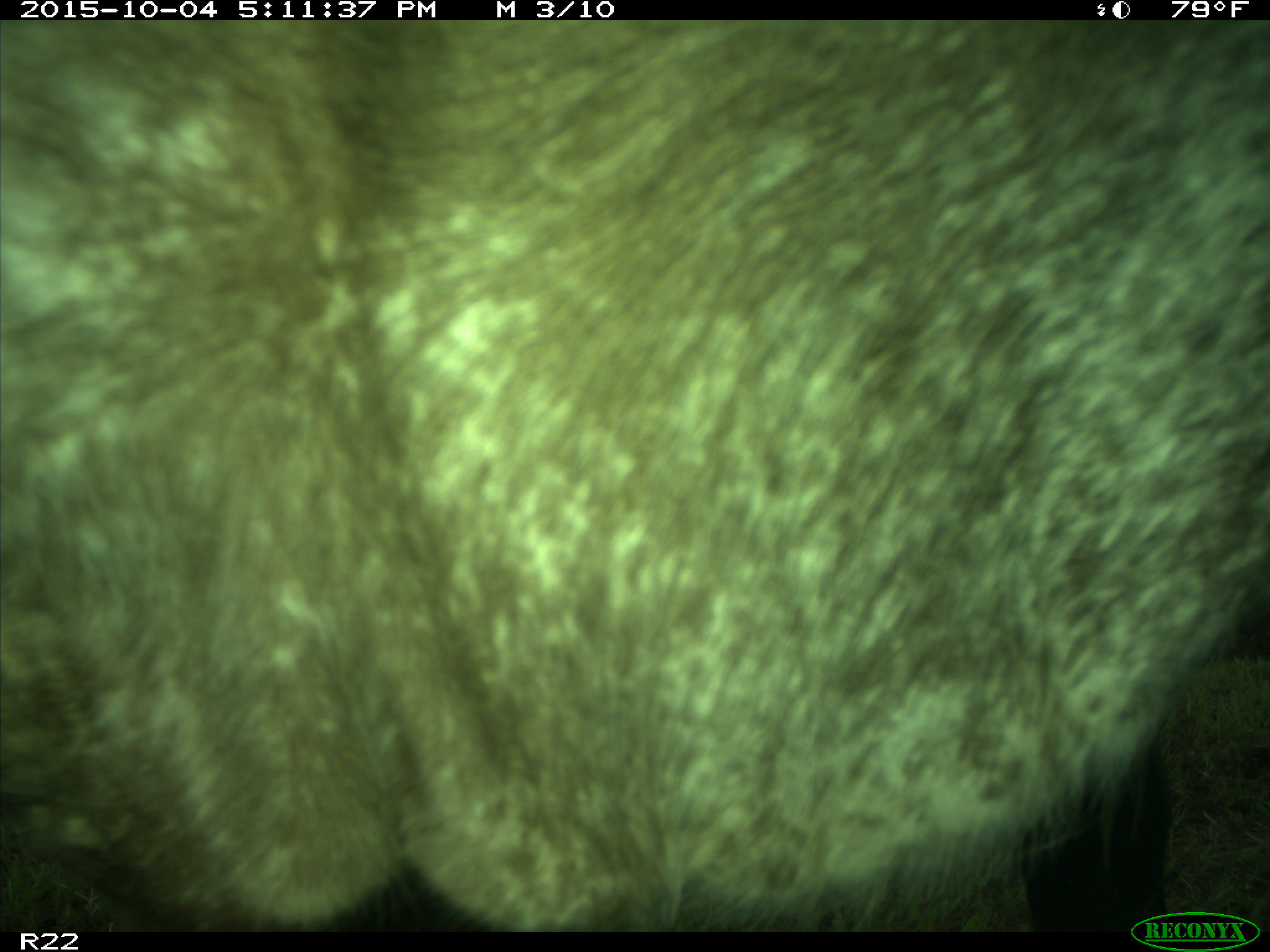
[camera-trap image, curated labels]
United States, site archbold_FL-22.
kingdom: Animalia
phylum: Chordata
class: Mammalia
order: Artiodactyla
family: Bovidae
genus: Bos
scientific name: Bos taurus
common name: domestic cow